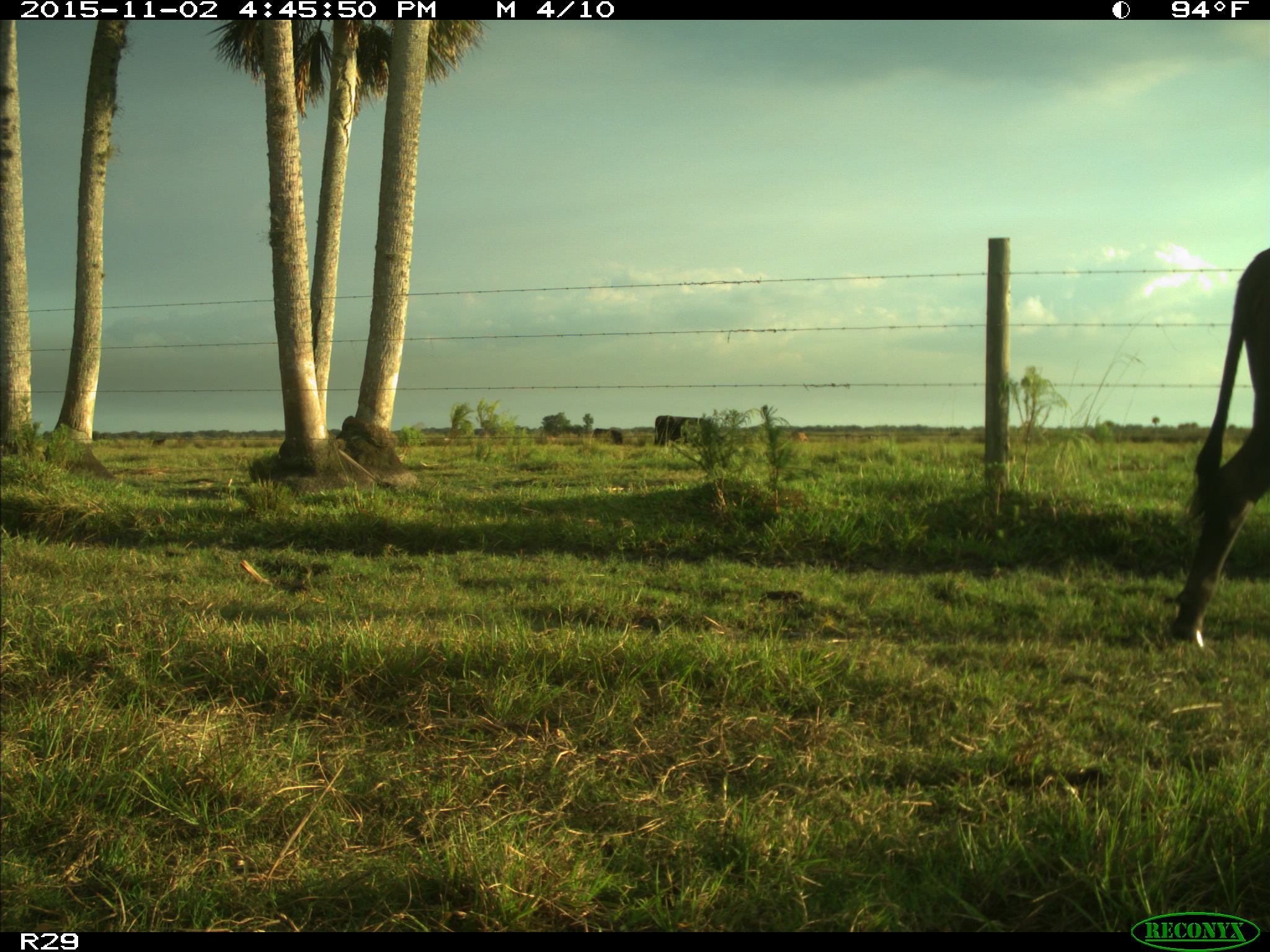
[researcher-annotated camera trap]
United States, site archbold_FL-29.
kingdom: Animalia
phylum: Chordata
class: Mammalia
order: Artiodactyla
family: Bovidae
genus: Bos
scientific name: Bos taurus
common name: domestic cow